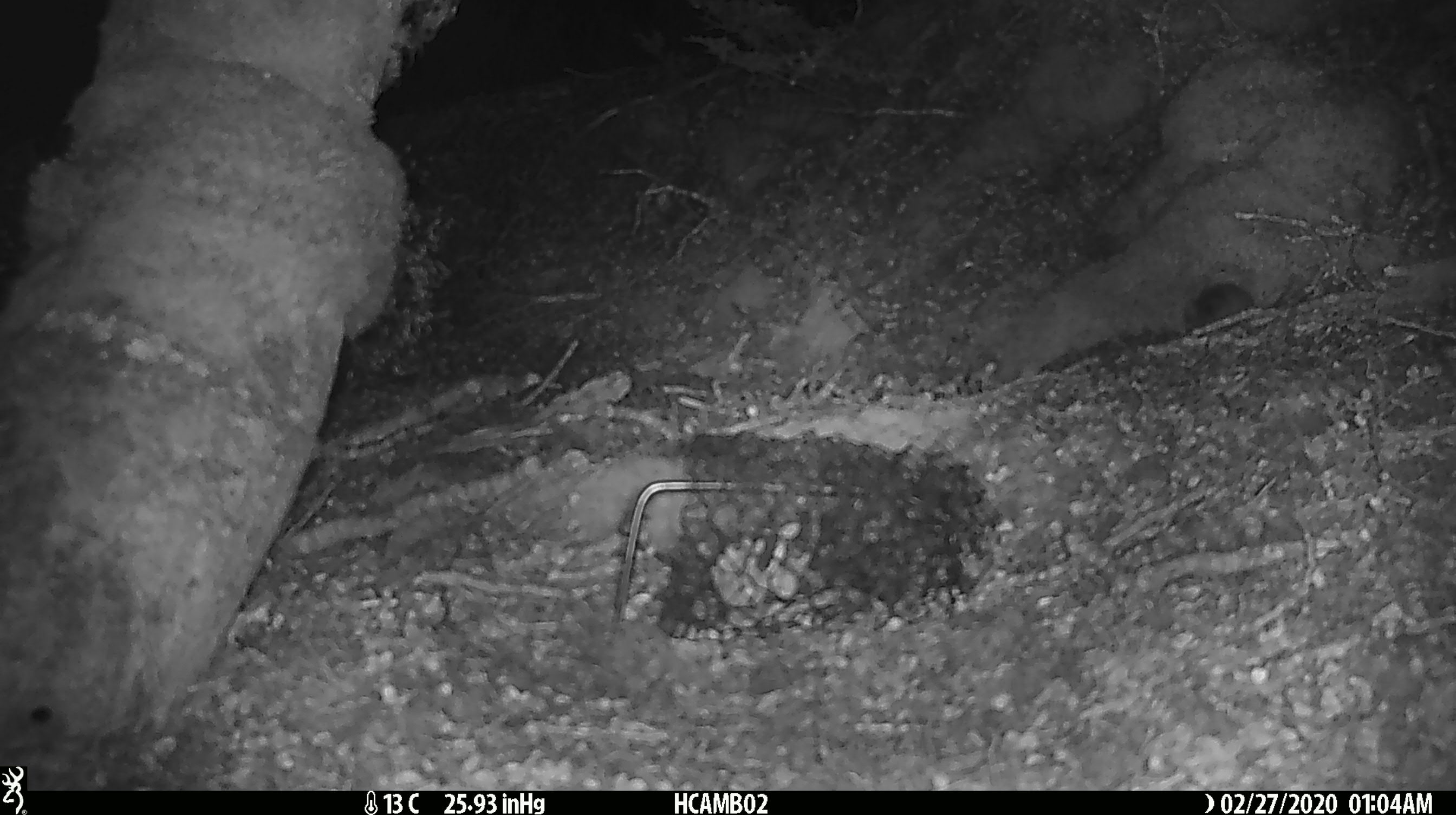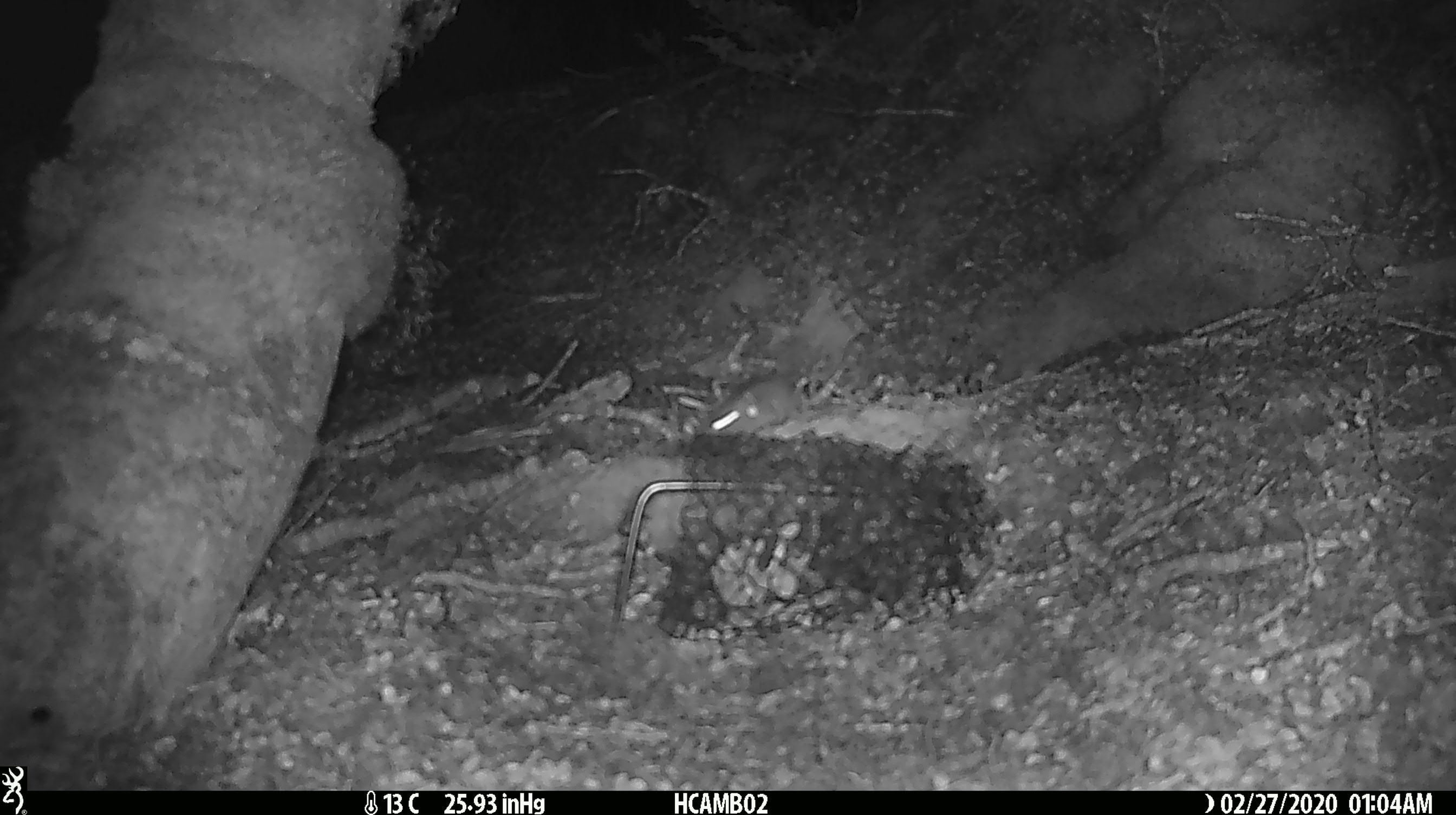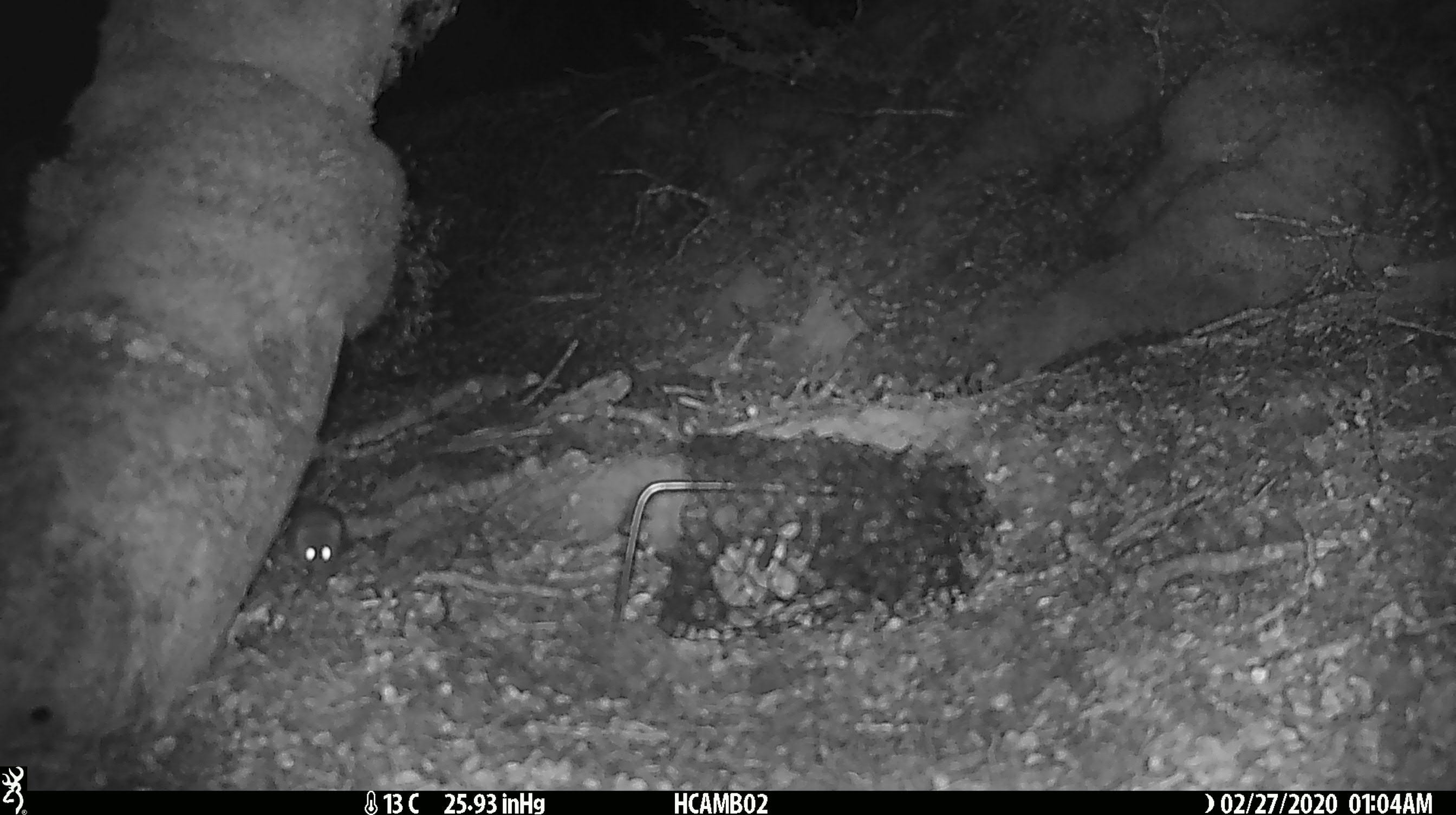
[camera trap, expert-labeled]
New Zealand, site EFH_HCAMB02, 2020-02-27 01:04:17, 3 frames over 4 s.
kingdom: Animalia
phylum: Chordata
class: Mammalia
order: Rodentia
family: Muridae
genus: Mus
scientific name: Mus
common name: mouse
Mouse (Mus).